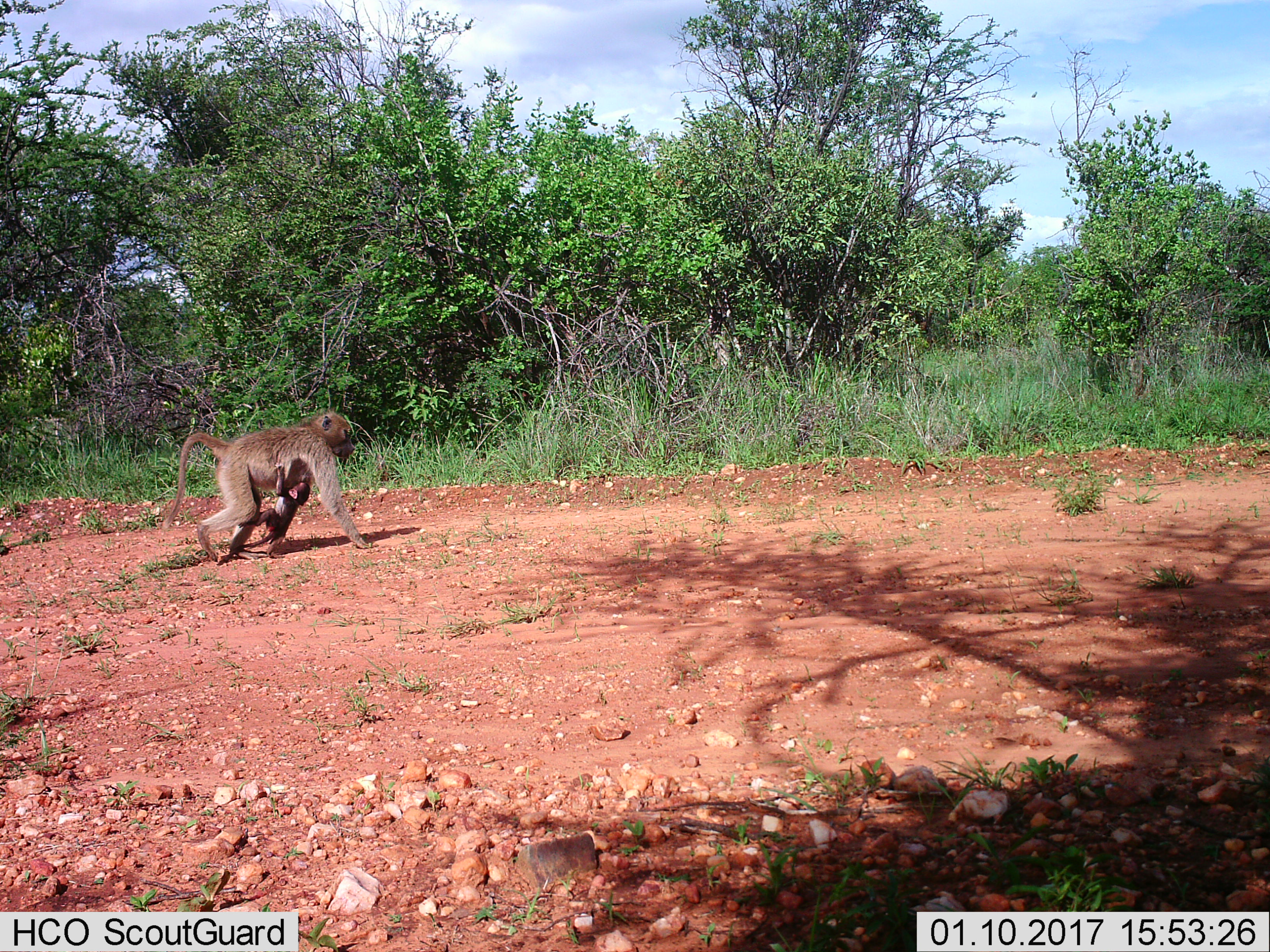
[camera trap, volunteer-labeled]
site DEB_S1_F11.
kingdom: Animalia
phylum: Chordata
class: Mammalia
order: Primates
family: Cercopithecidae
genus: Papio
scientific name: Papio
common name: baboon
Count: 2.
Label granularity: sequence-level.